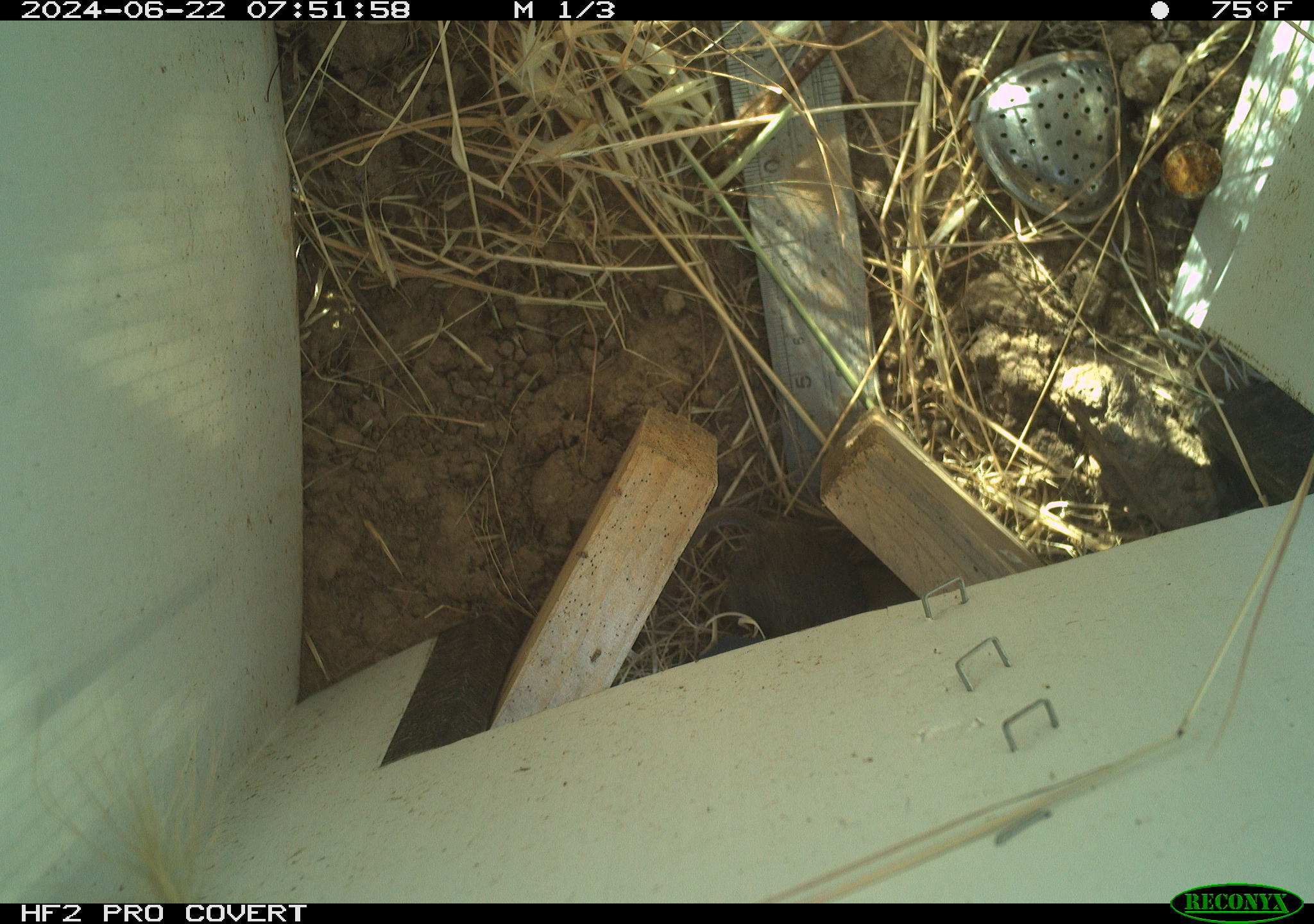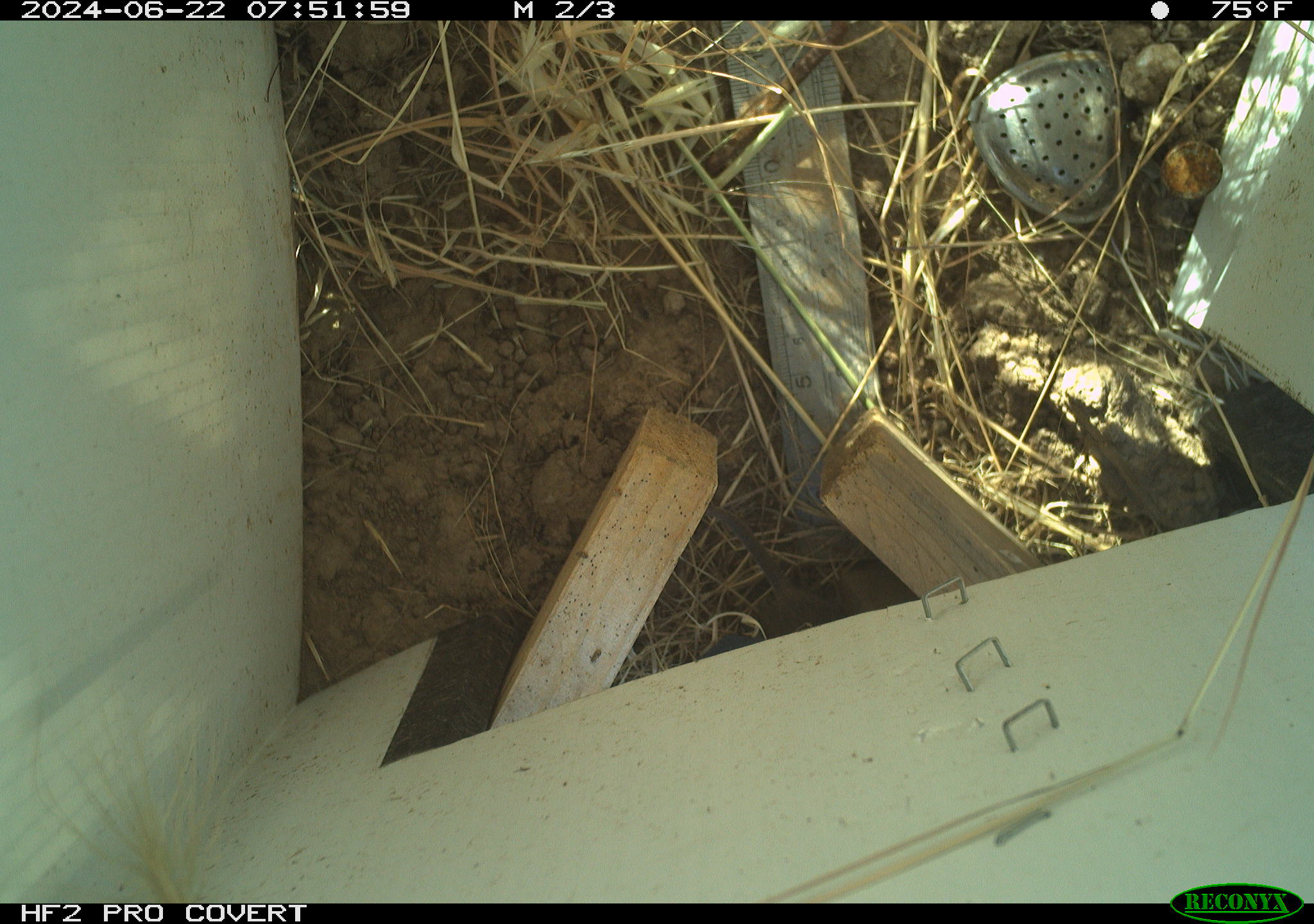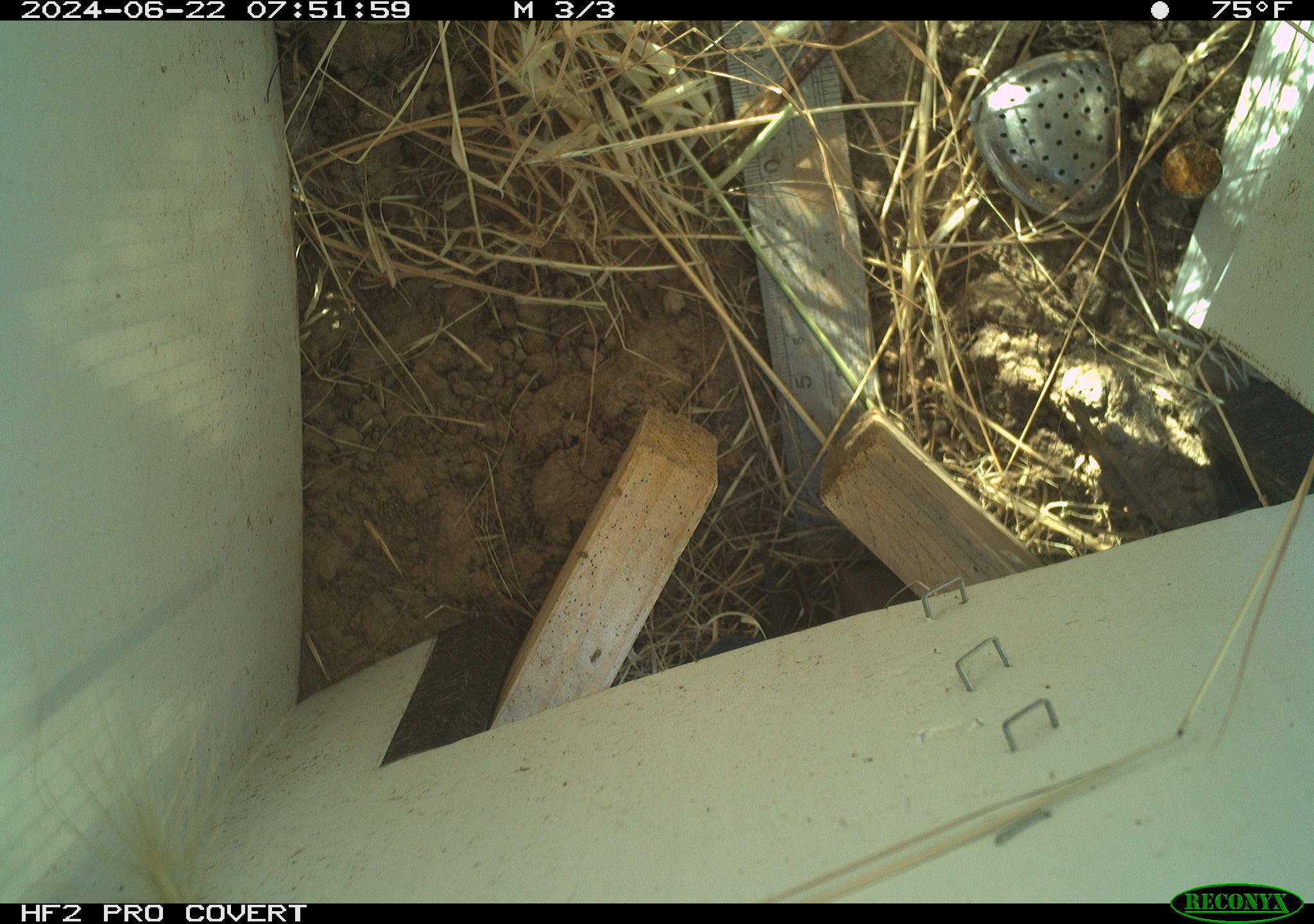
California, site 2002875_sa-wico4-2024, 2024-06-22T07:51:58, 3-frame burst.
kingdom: Animalia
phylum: Chordata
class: Mammalia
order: Rodentia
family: Cricetidae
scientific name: Arvicolinae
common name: voles, lemmings, and muskrats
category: arvicolinae subfamily